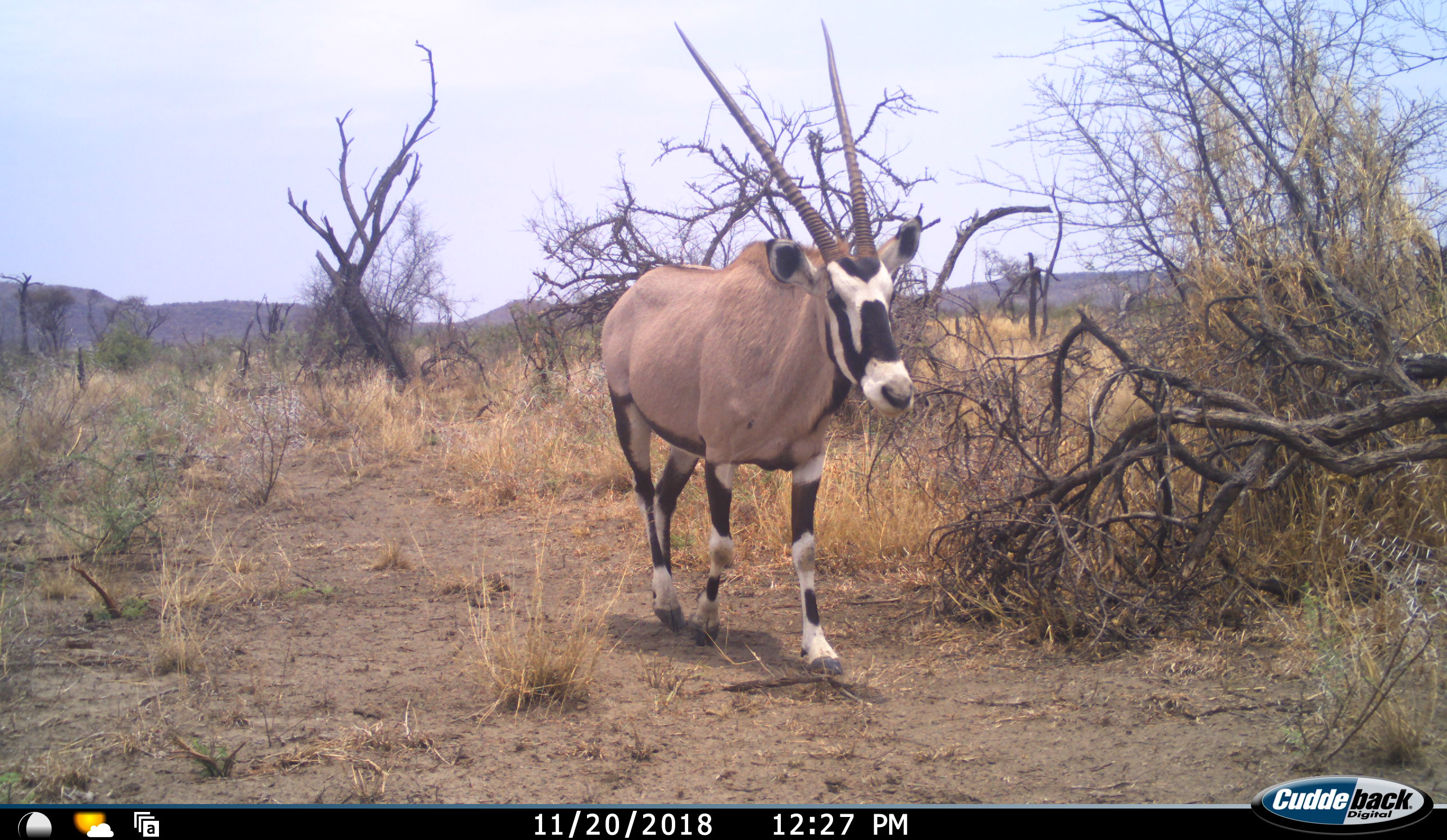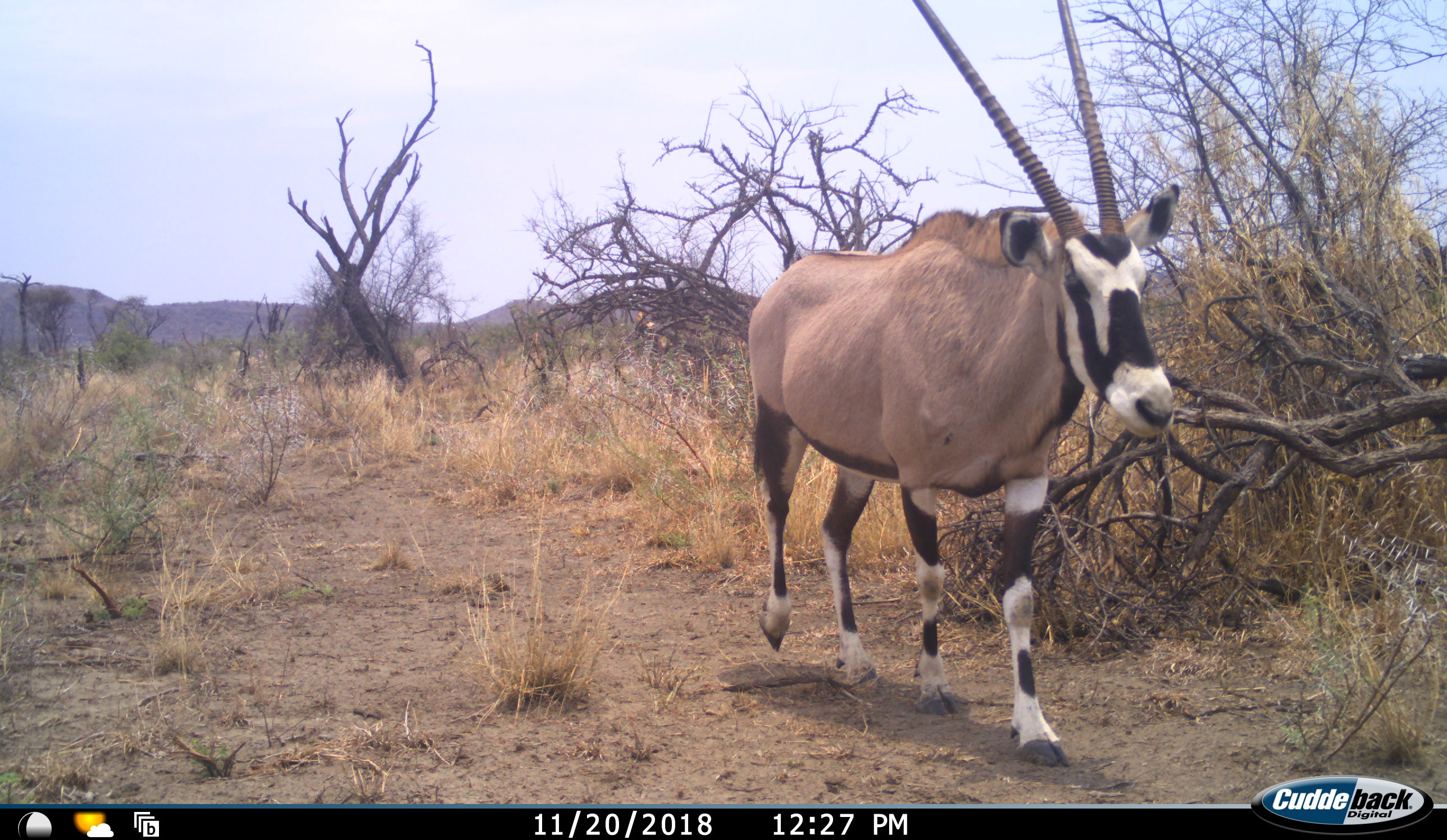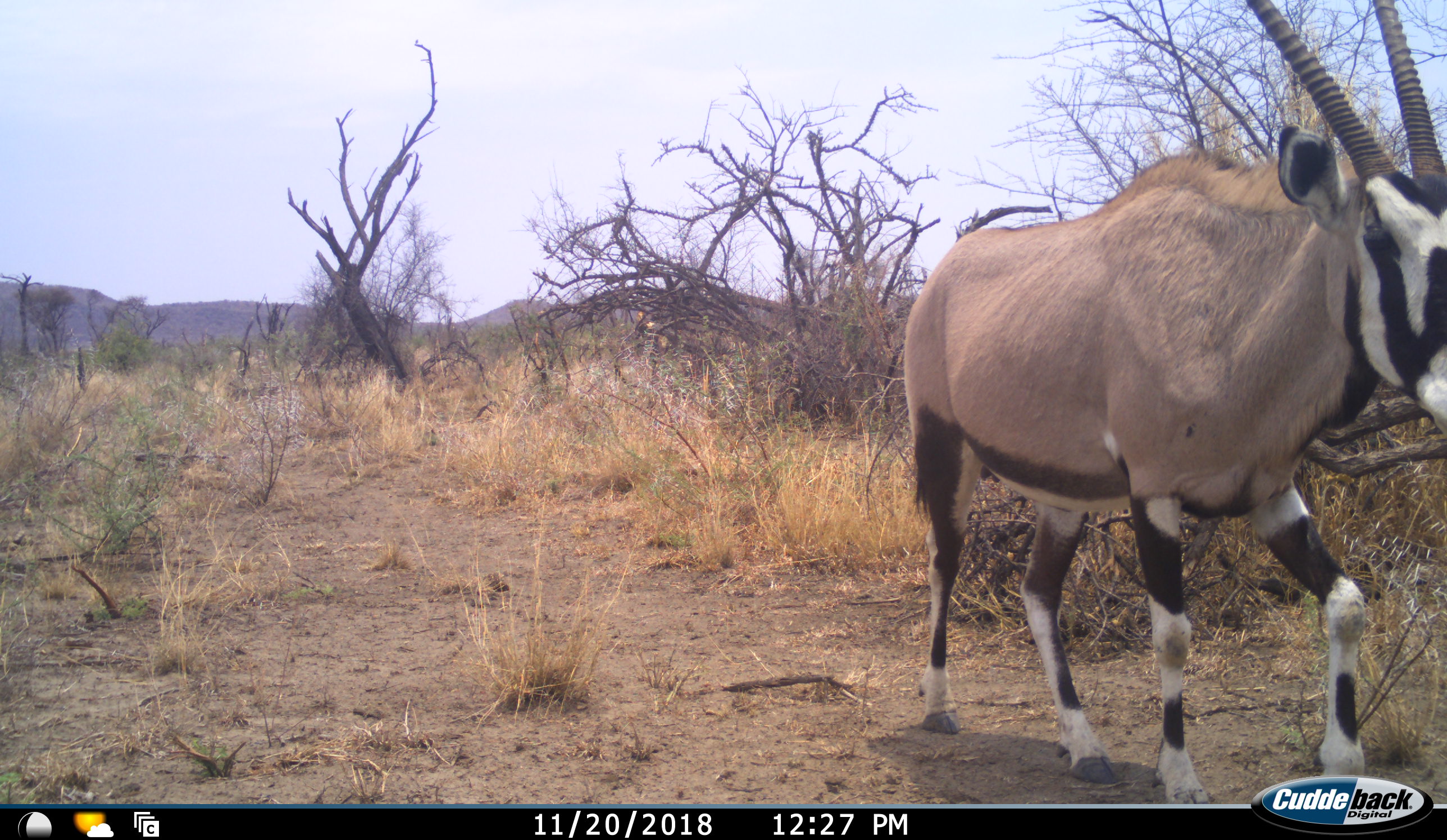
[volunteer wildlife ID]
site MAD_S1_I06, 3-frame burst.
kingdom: Animalia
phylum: Chordata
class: Mammalia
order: Artiodactyla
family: Bovidae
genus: Oryx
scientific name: Oryx gazella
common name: gemsbok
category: oryx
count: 1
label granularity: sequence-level